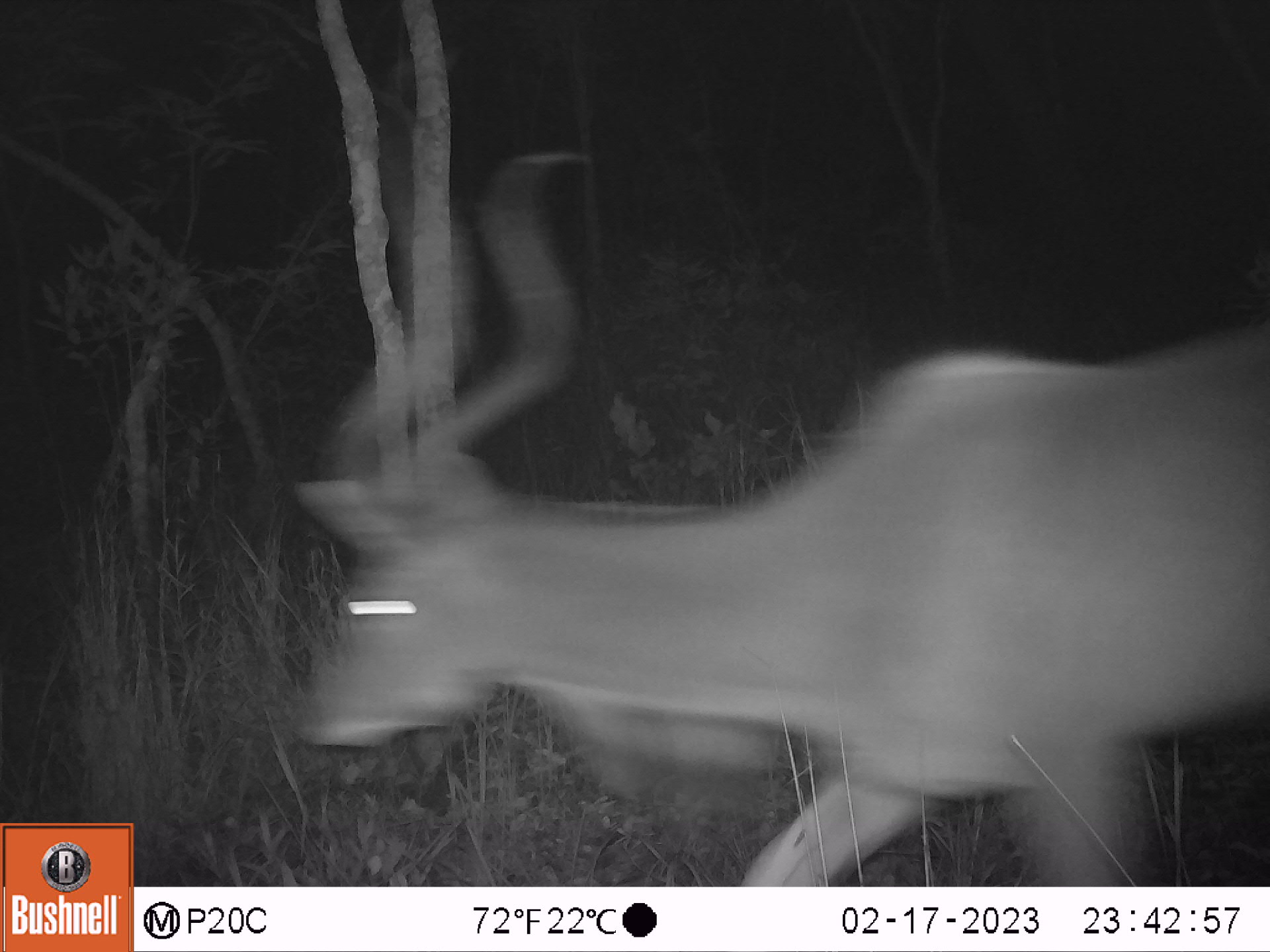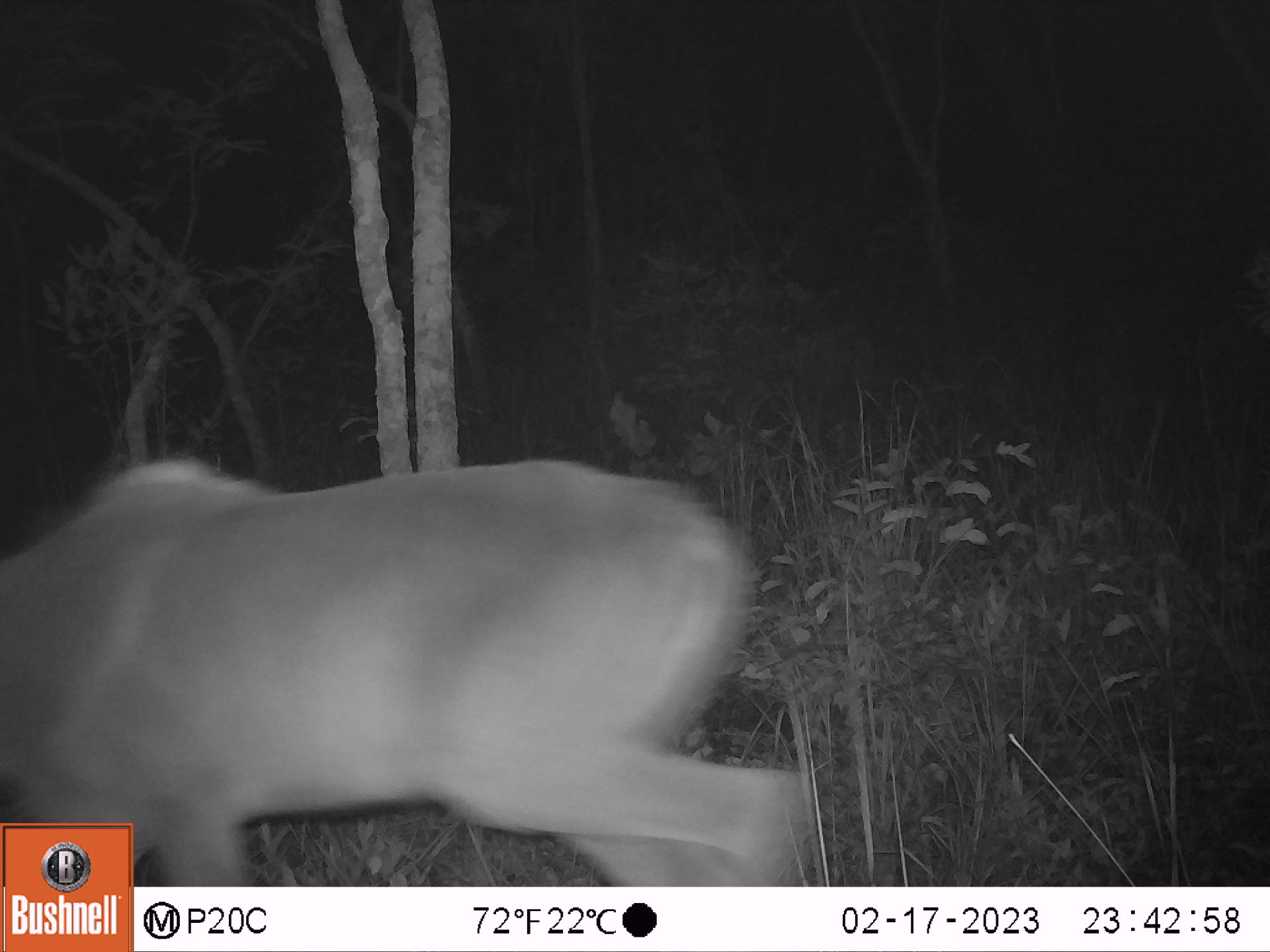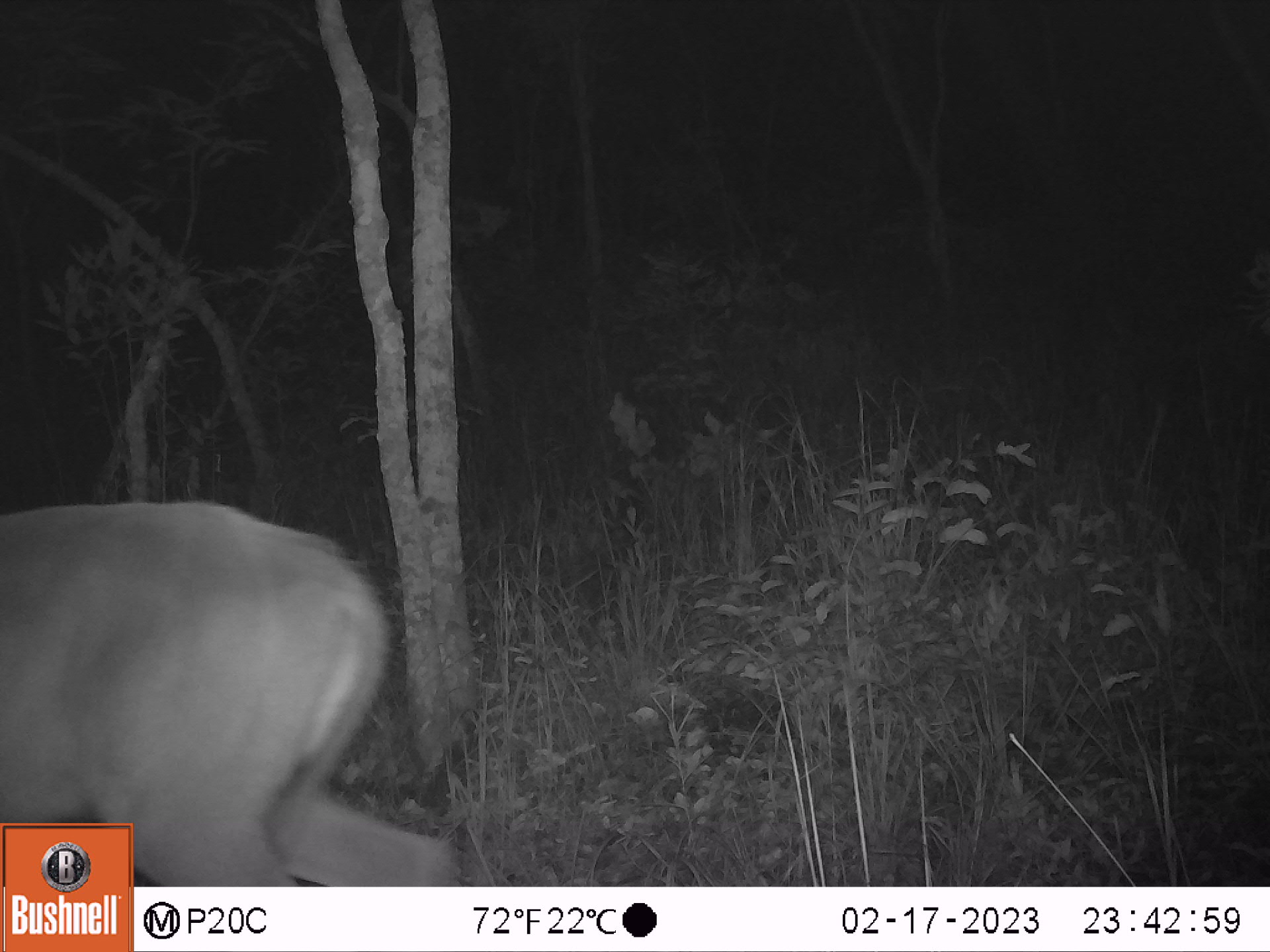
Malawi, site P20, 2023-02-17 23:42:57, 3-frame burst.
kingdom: Animalia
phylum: Chordata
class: Mammalia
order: Artiodactyla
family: Bovidae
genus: Tragelaphus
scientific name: Tragelaphus strepsiceros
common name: greater kudu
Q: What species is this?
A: Greater kudu (Tragelaphus strepsiceros).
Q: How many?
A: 1.